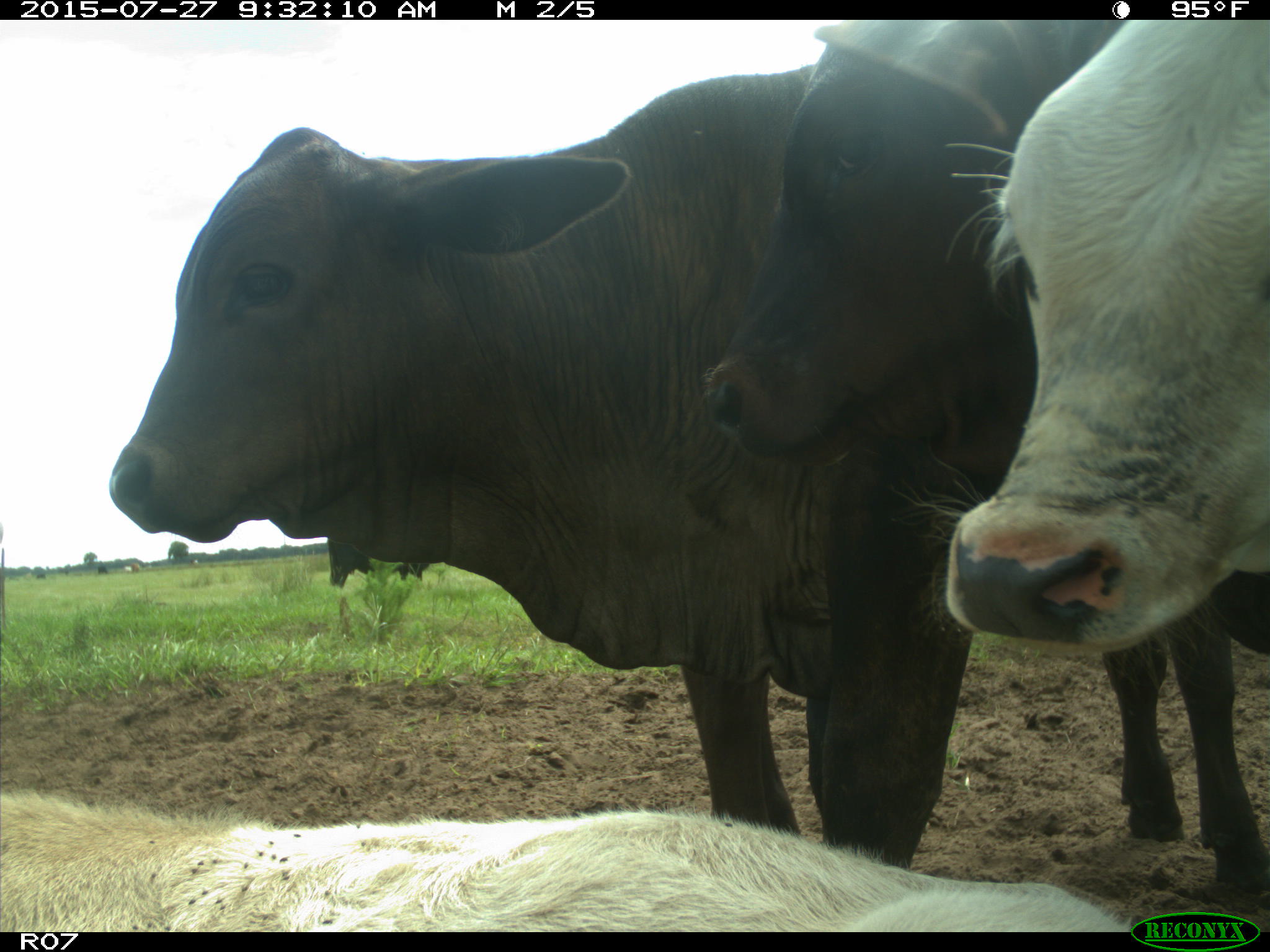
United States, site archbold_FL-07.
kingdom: Animalia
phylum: Chordata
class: Mammalia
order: Artiodactyla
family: Bovidae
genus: Bos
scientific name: Bos taurus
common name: domestic cow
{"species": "Bos taurus (domestic cow)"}